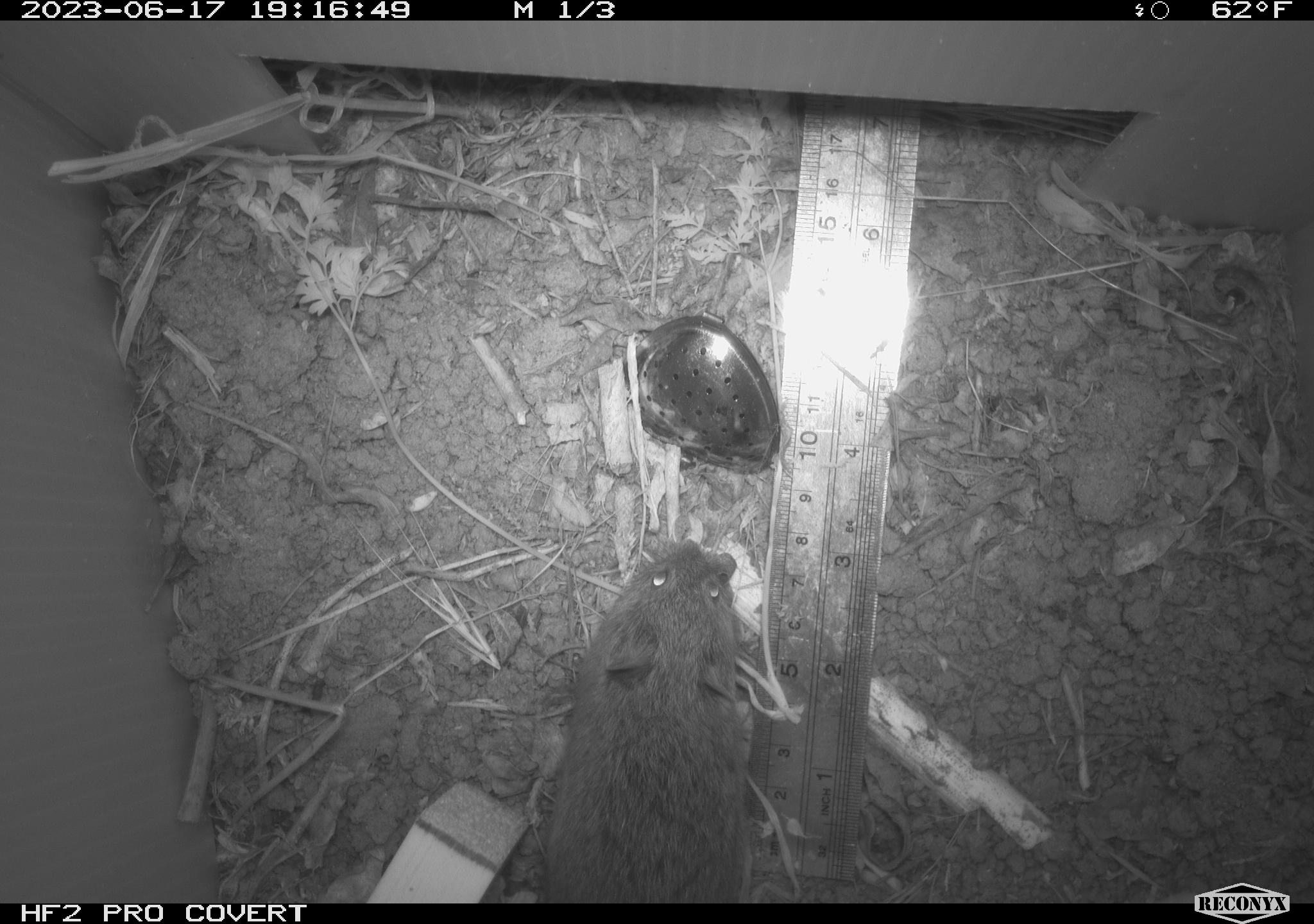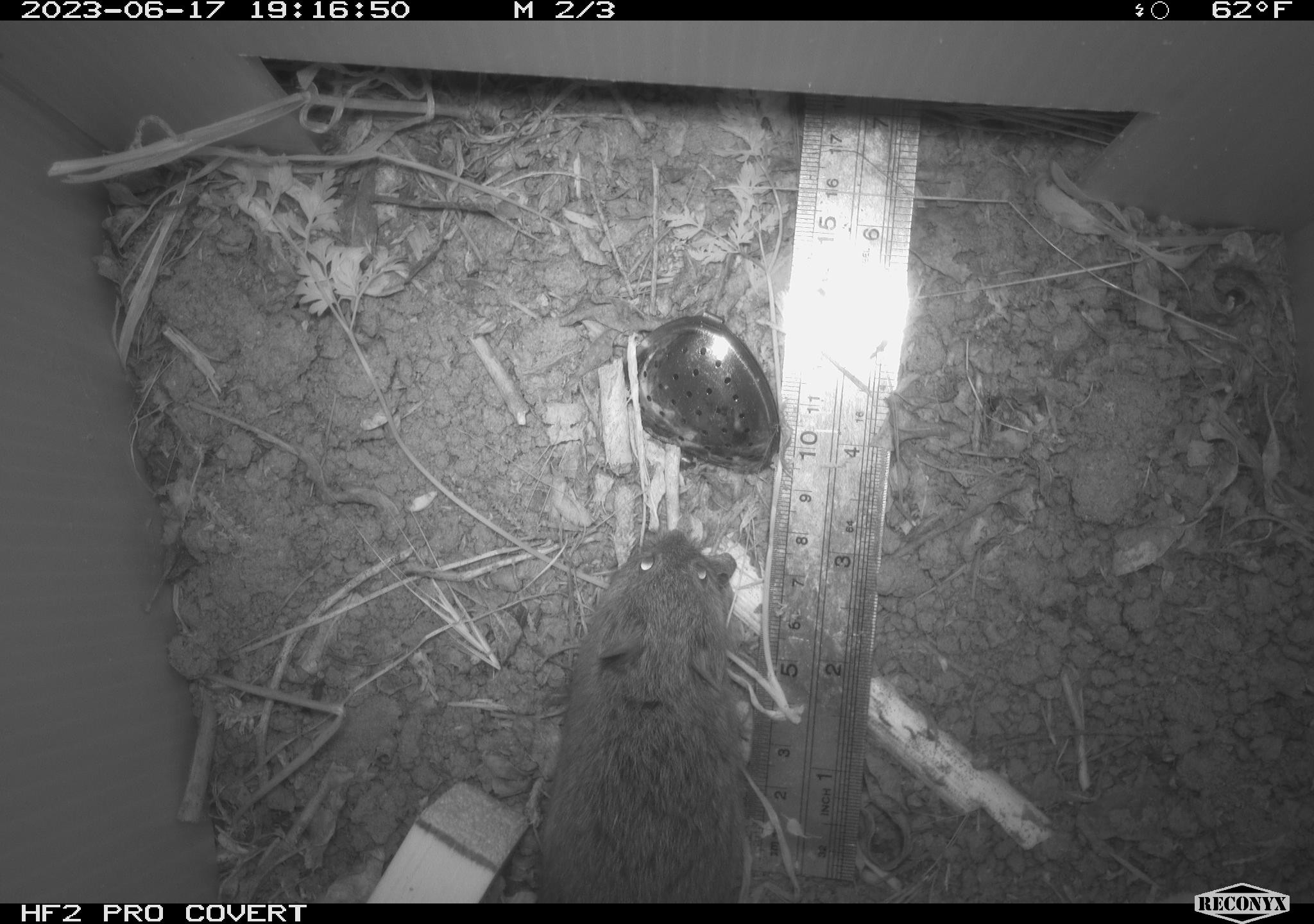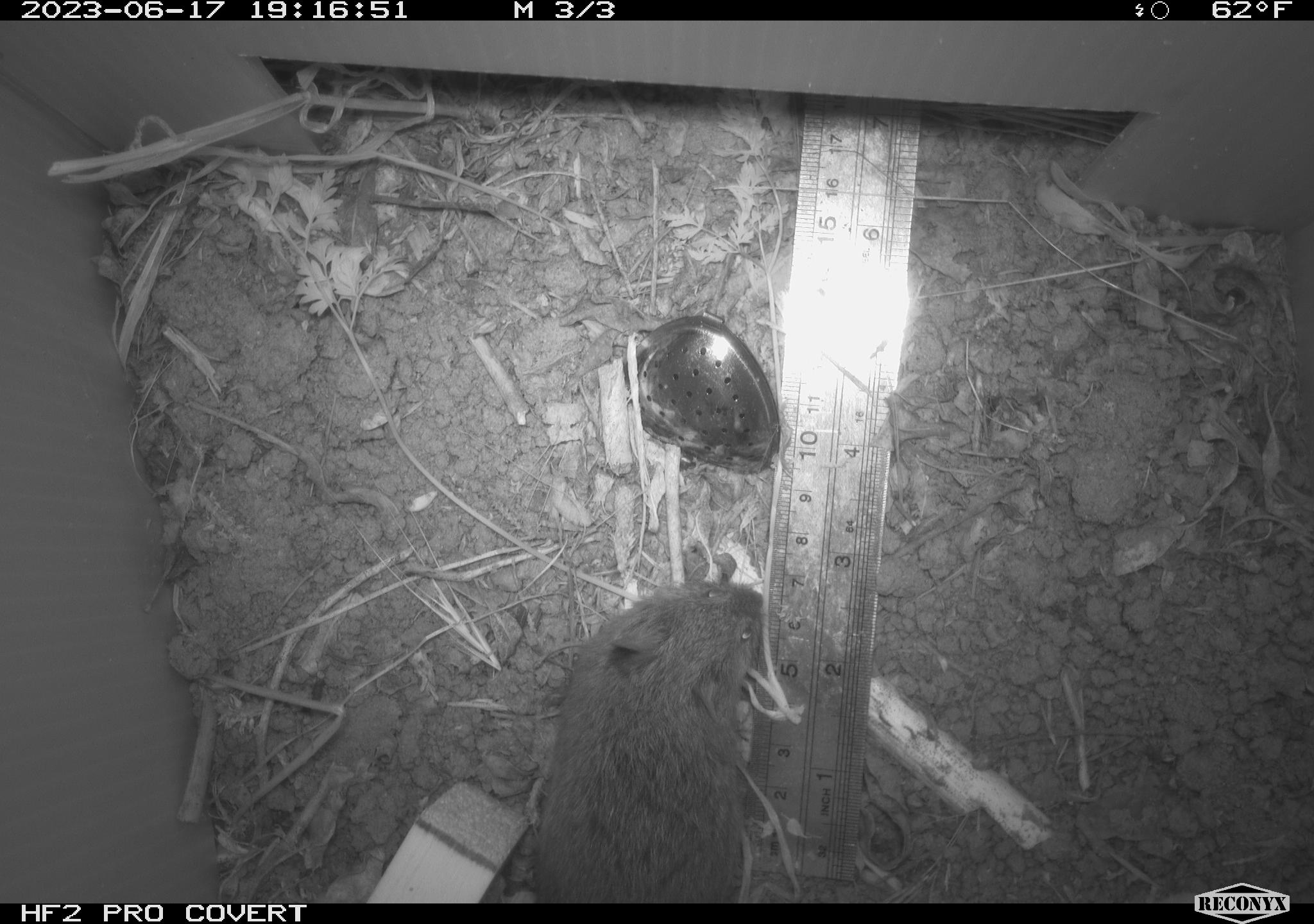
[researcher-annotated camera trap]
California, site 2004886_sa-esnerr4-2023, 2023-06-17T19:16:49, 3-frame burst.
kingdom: Animalia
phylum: Chordata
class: Mammalia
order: Rodentia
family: Cricetidae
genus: Microtus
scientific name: Microtus californicus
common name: california vole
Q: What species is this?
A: California vole (Microtus californicus).